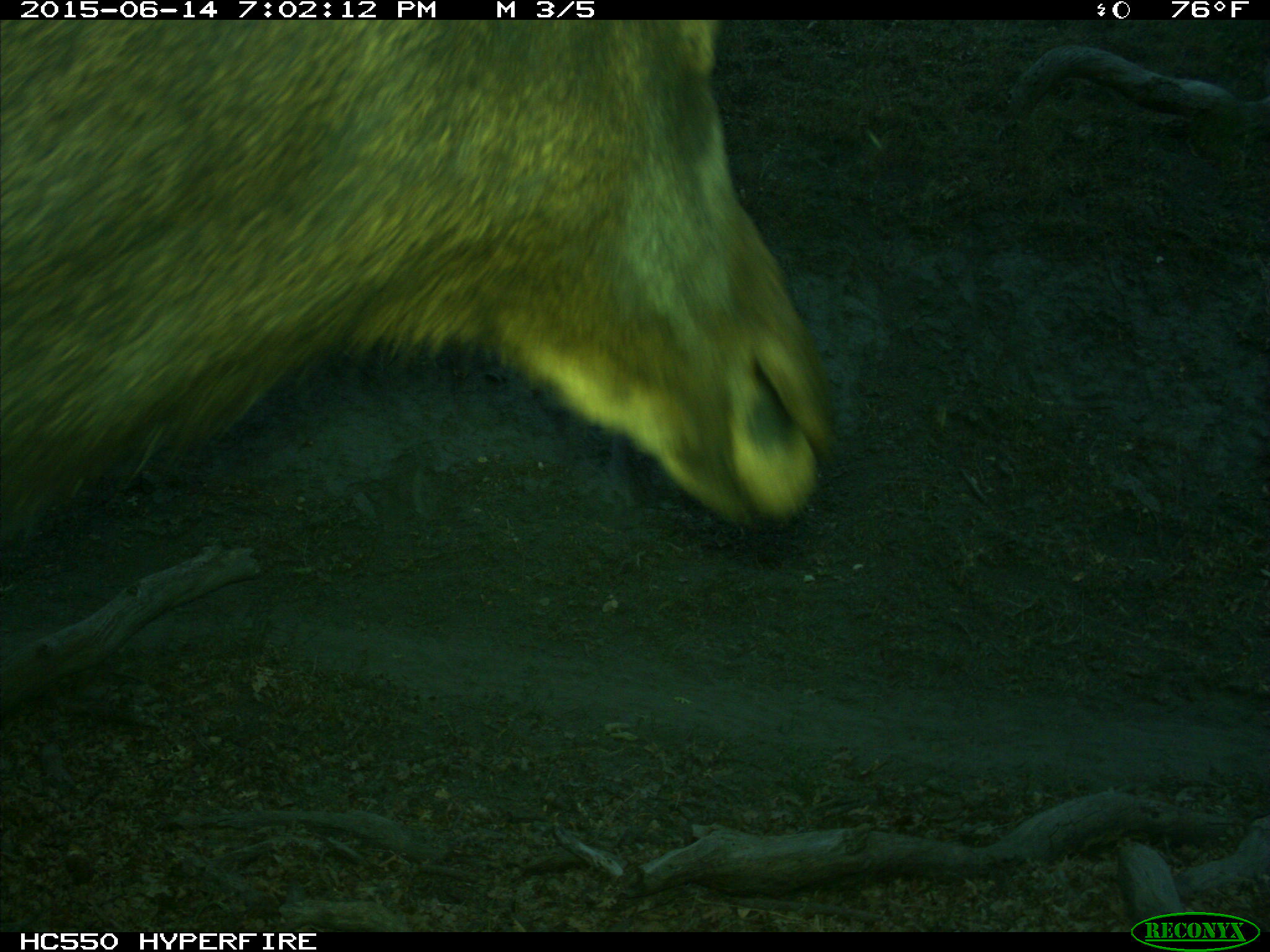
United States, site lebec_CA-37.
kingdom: Animalia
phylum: Chordata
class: Mammalia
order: Artiodactyla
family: Cervidae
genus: Cervus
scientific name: Cervus canadensis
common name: elk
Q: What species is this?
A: Cervus canadensis (elk).